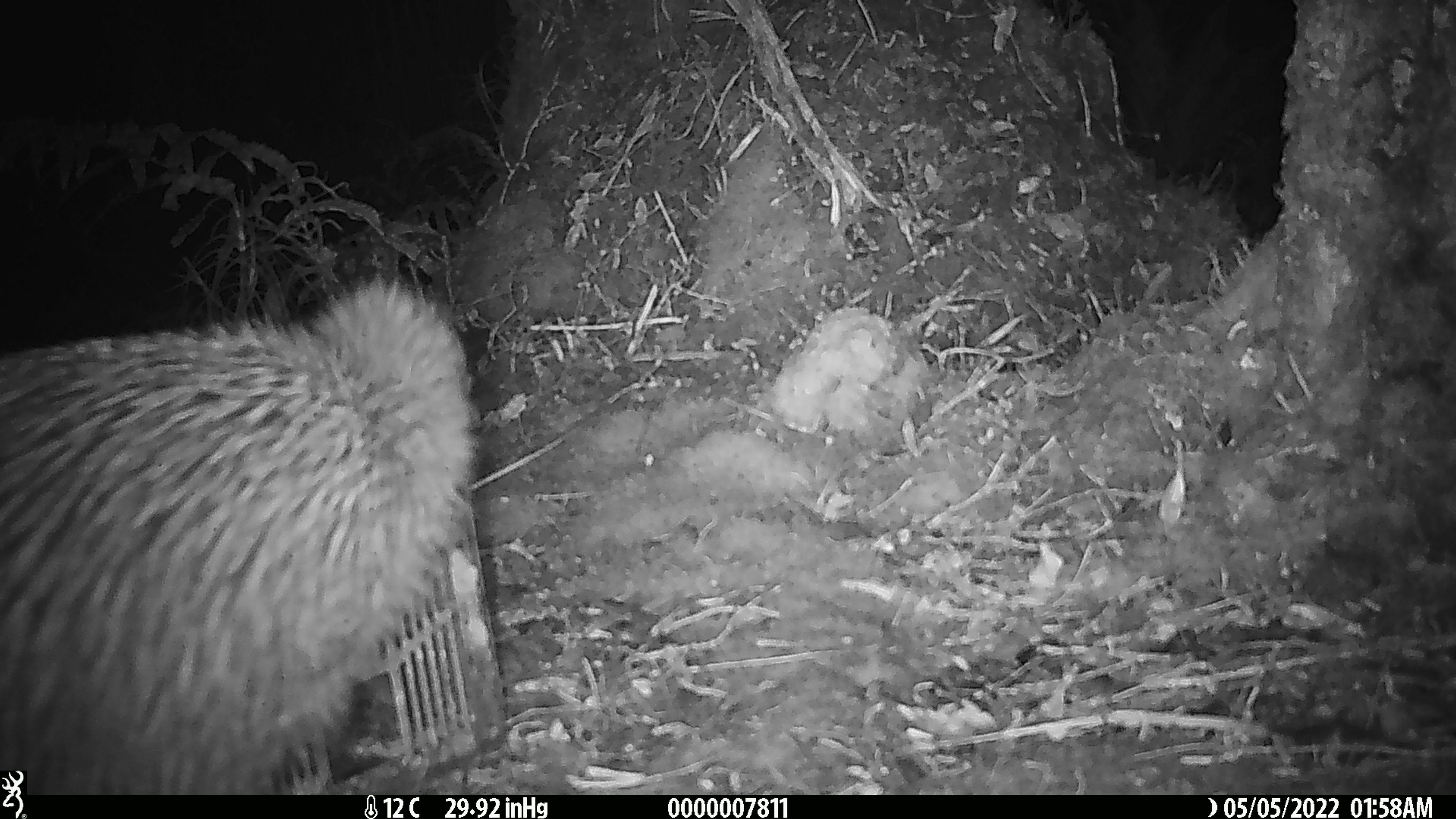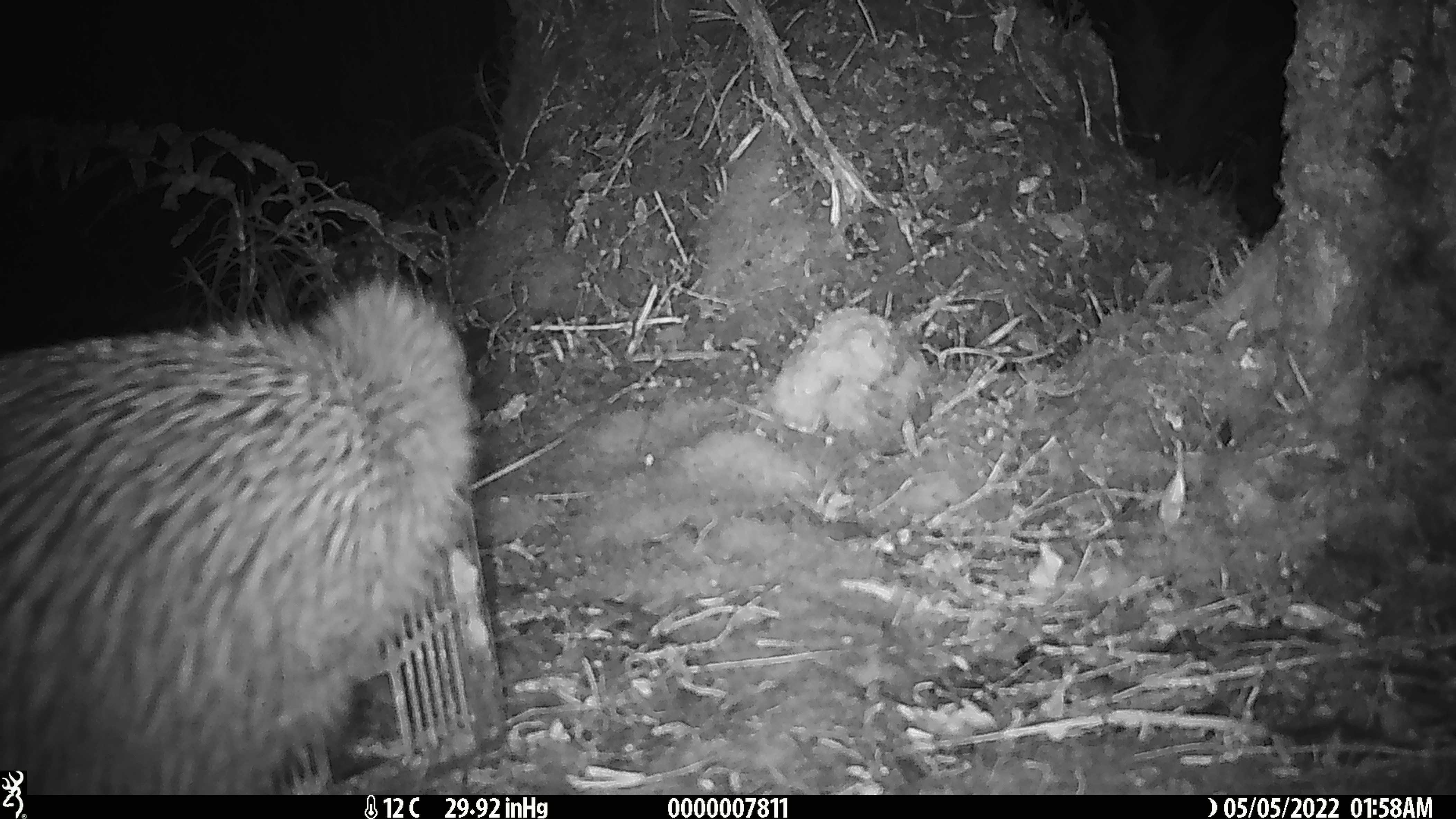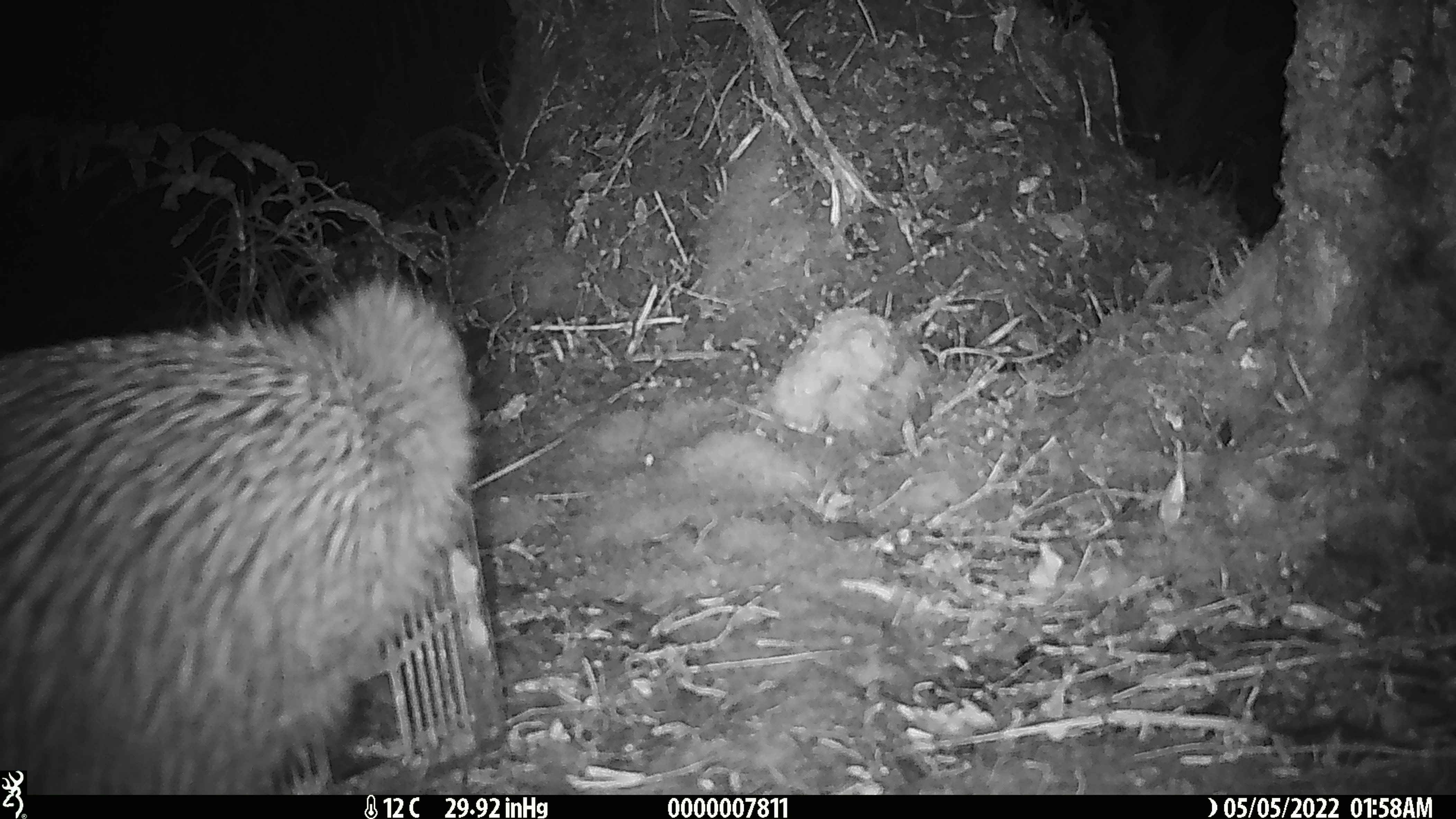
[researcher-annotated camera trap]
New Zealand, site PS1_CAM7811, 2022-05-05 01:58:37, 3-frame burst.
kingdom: Animalia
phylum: Chordata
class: Aves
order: Apterygiformes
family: Apterygidae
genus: Apteryx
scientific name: Apteryx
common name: kiwi